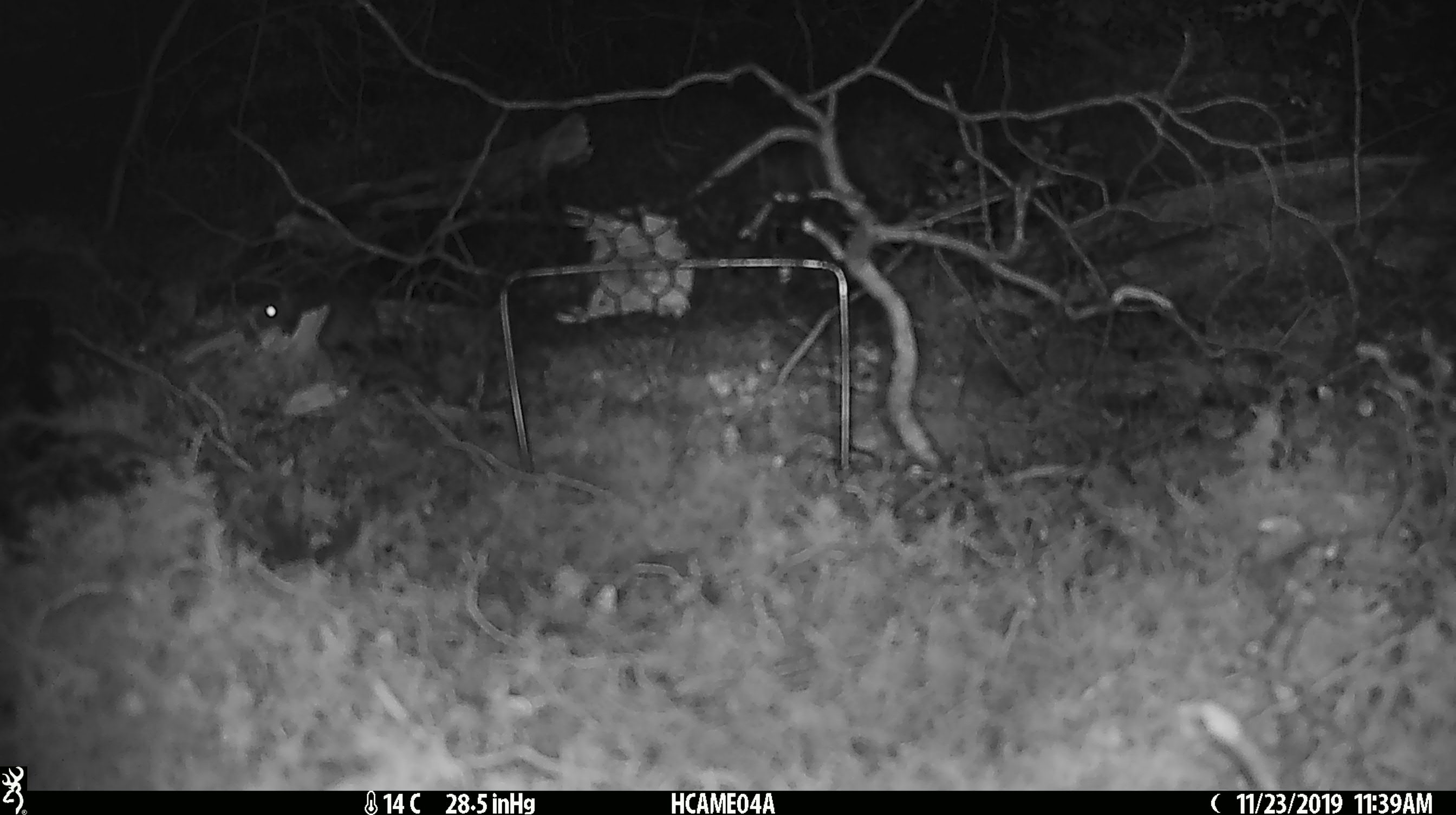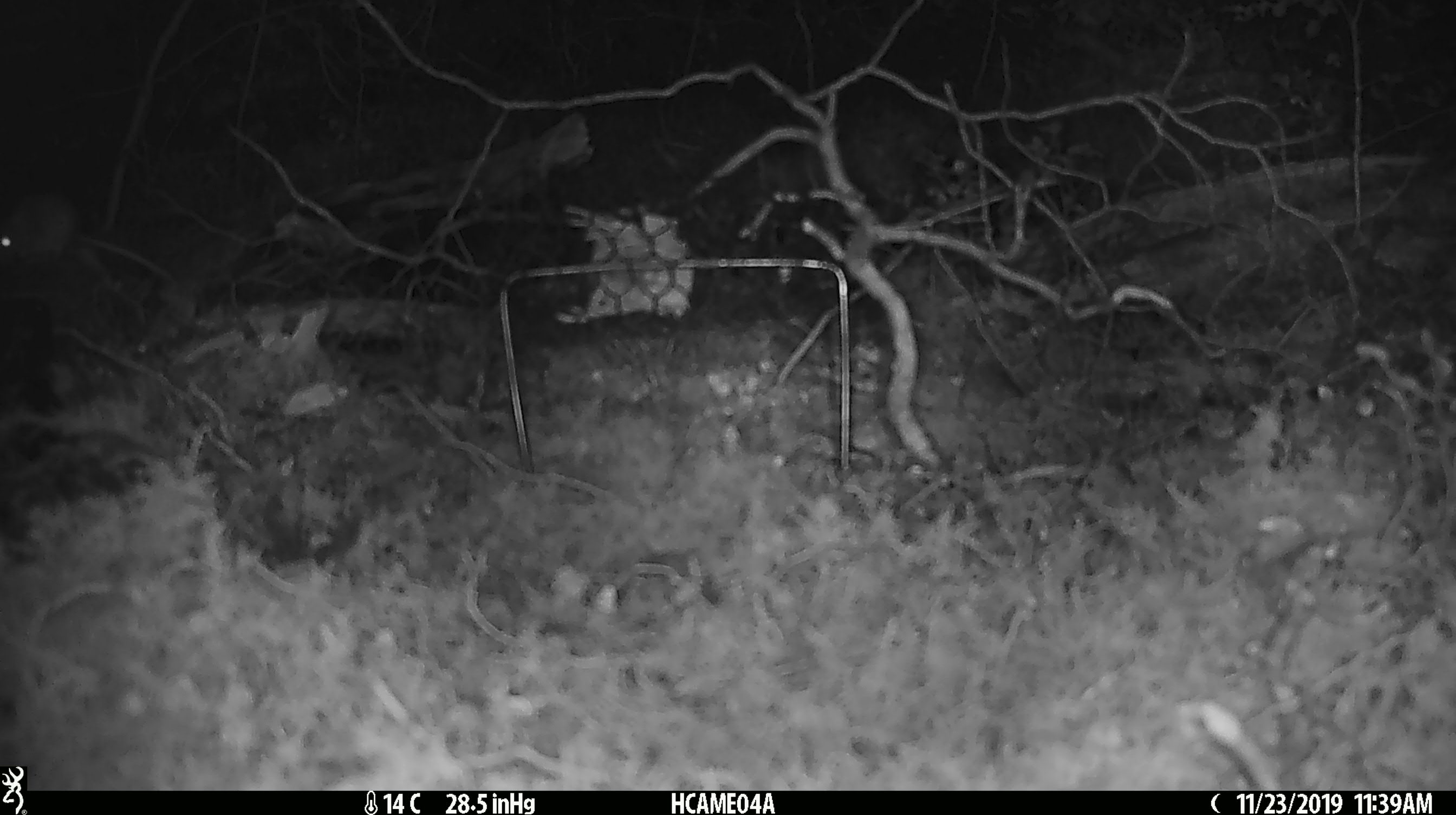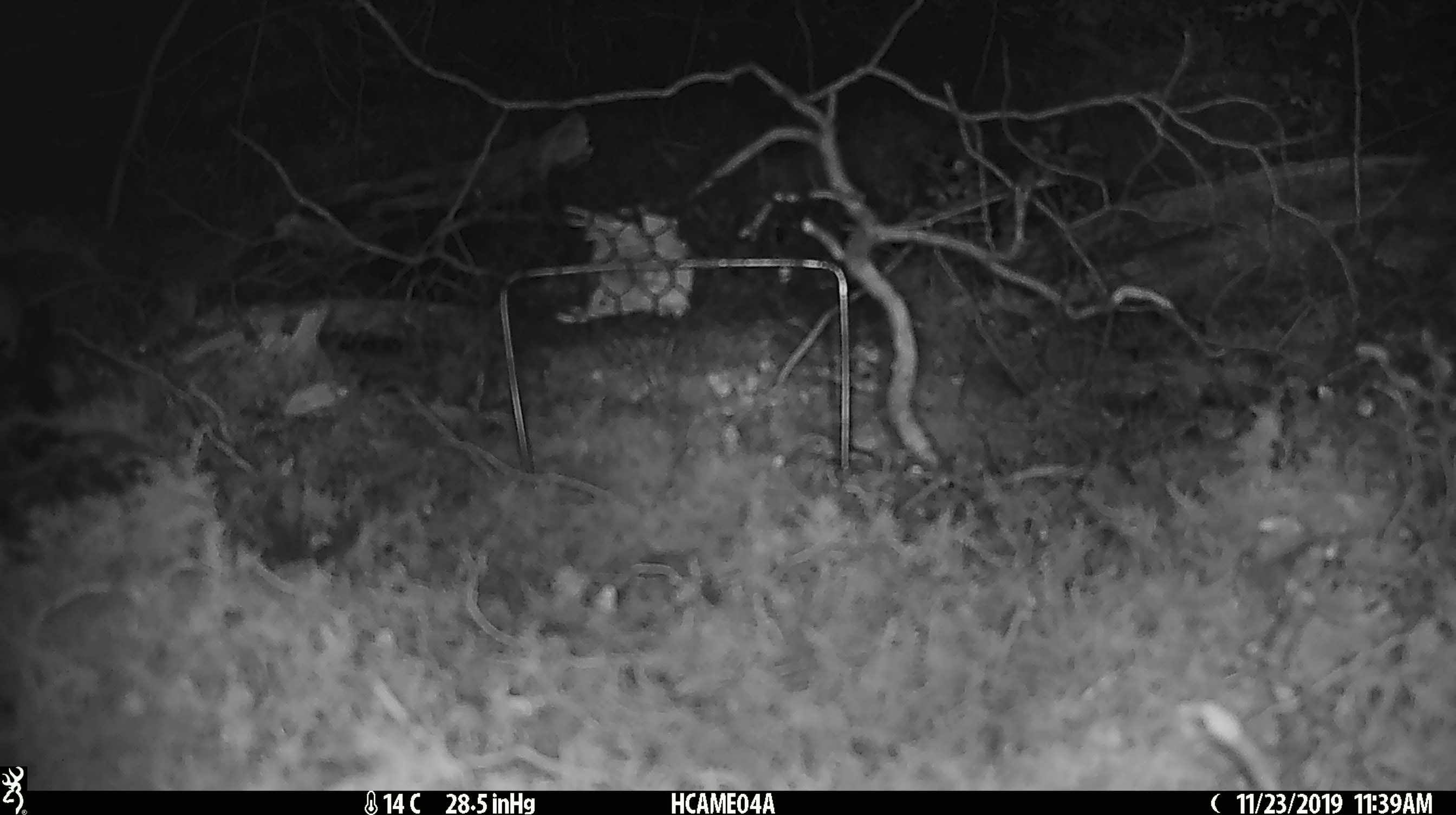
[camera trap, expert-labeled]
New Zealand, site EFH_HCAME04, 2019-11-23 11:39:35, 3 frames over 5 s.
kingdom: Animalia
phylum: Chordata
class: Mammalia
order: Rodentia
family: Muridae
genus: Mus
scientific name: Mus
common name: mouse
Mouse (Mus).